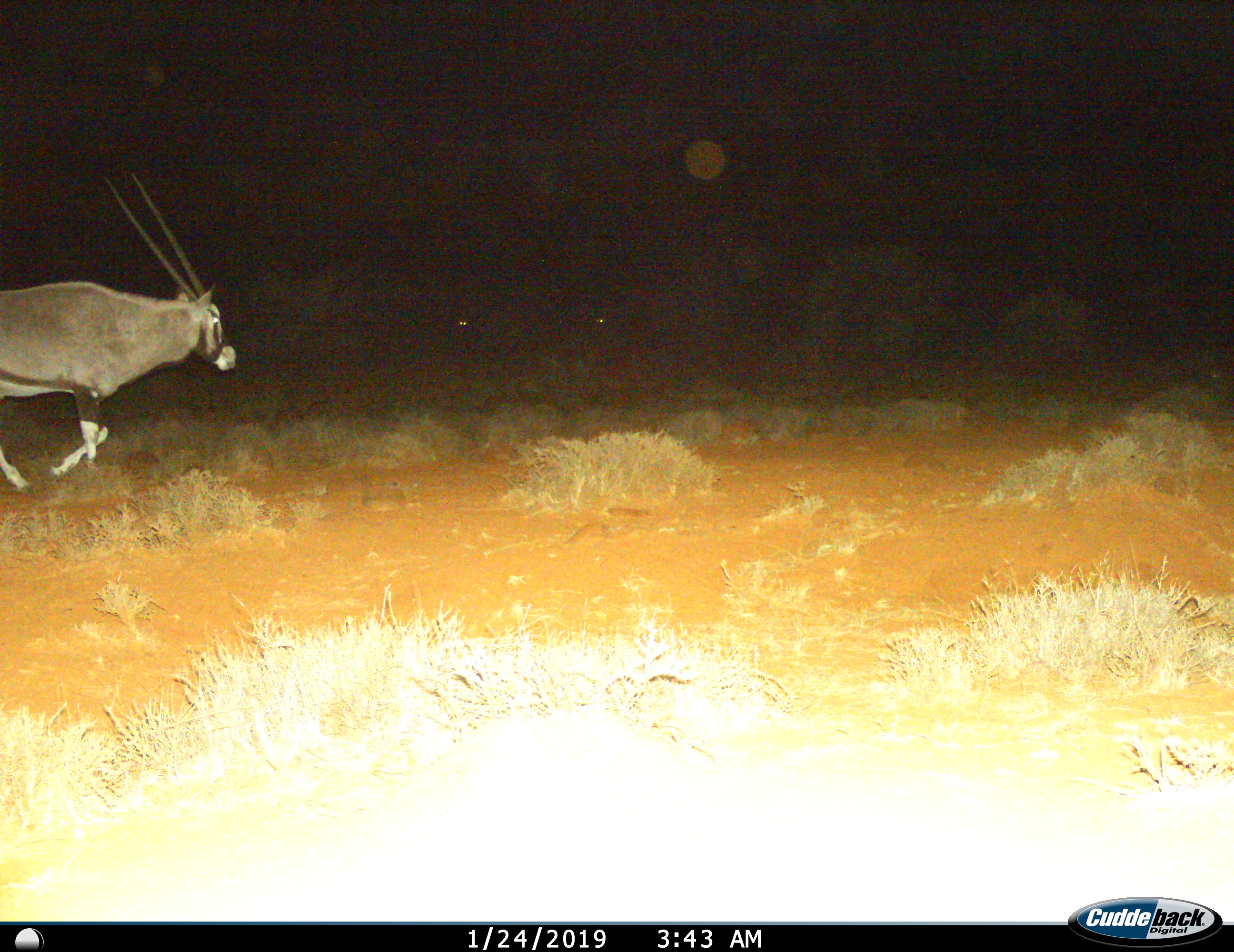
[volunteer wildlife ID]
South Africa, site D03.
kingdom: Animalia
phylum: Chordata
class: Mammalia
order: Artiodactyla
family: Bovidae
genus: Oryx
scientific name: Oryx gazella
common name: gemsbok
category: gemsbokoryx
Gemsbokoryx (gemsbok) (Oryx gazella), count 1. Behavior (volunteer vote fractions): standing 0%, resting 0%, moving 100%, interacting 0%. Young present (vote fraction): 0%. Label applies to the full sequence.